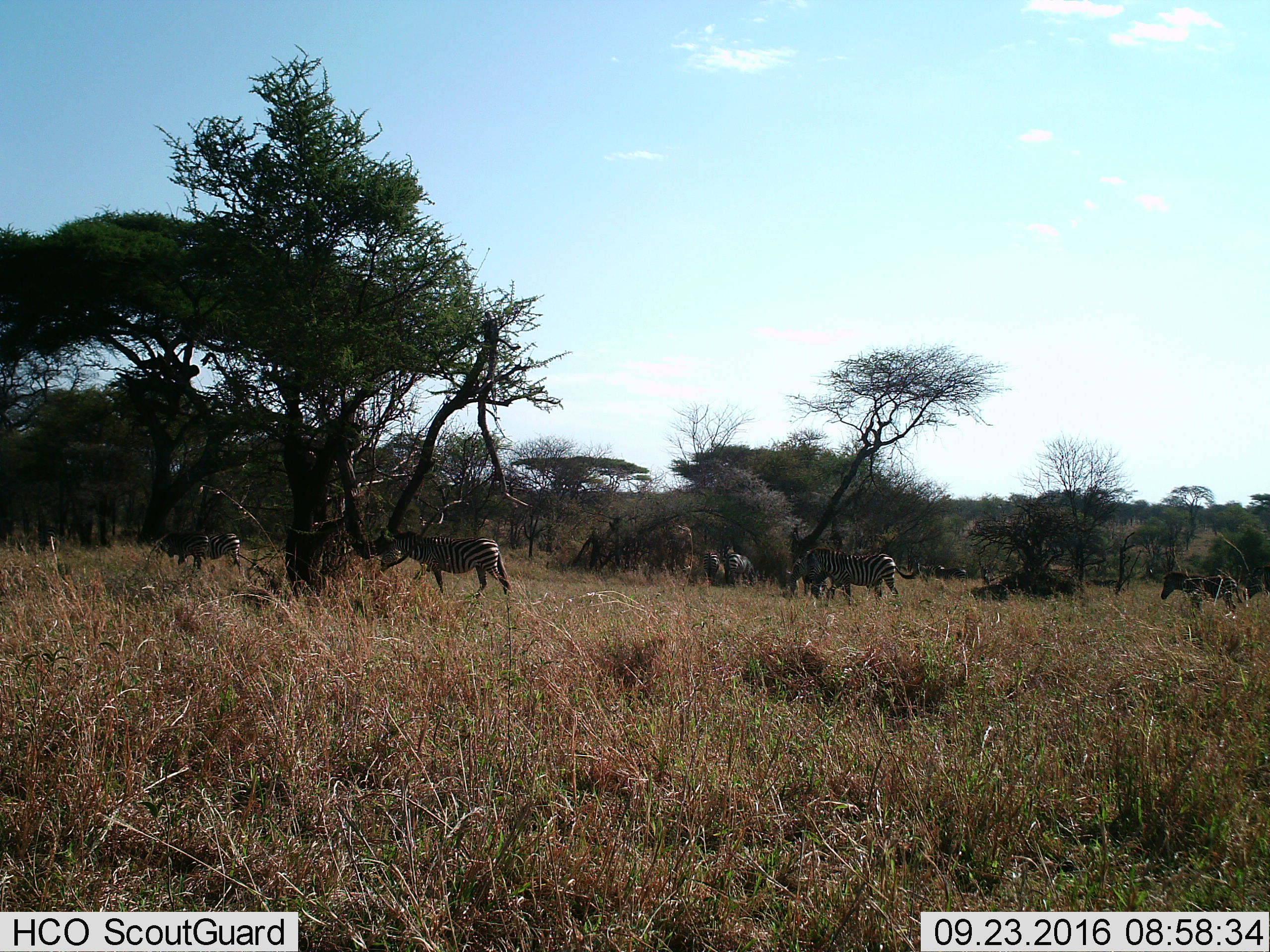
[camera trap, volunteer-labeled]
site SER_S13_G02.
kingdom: Animalia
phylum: Chordata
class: Mammalia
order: Perissodactyla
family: Equidae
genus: Equus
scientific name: Equus quagga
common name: plains zebra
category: zebraplains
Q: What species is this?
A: Zebraplains (plains zebra) (Equus quagga).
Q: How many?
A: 6.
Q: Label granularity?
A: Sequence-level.